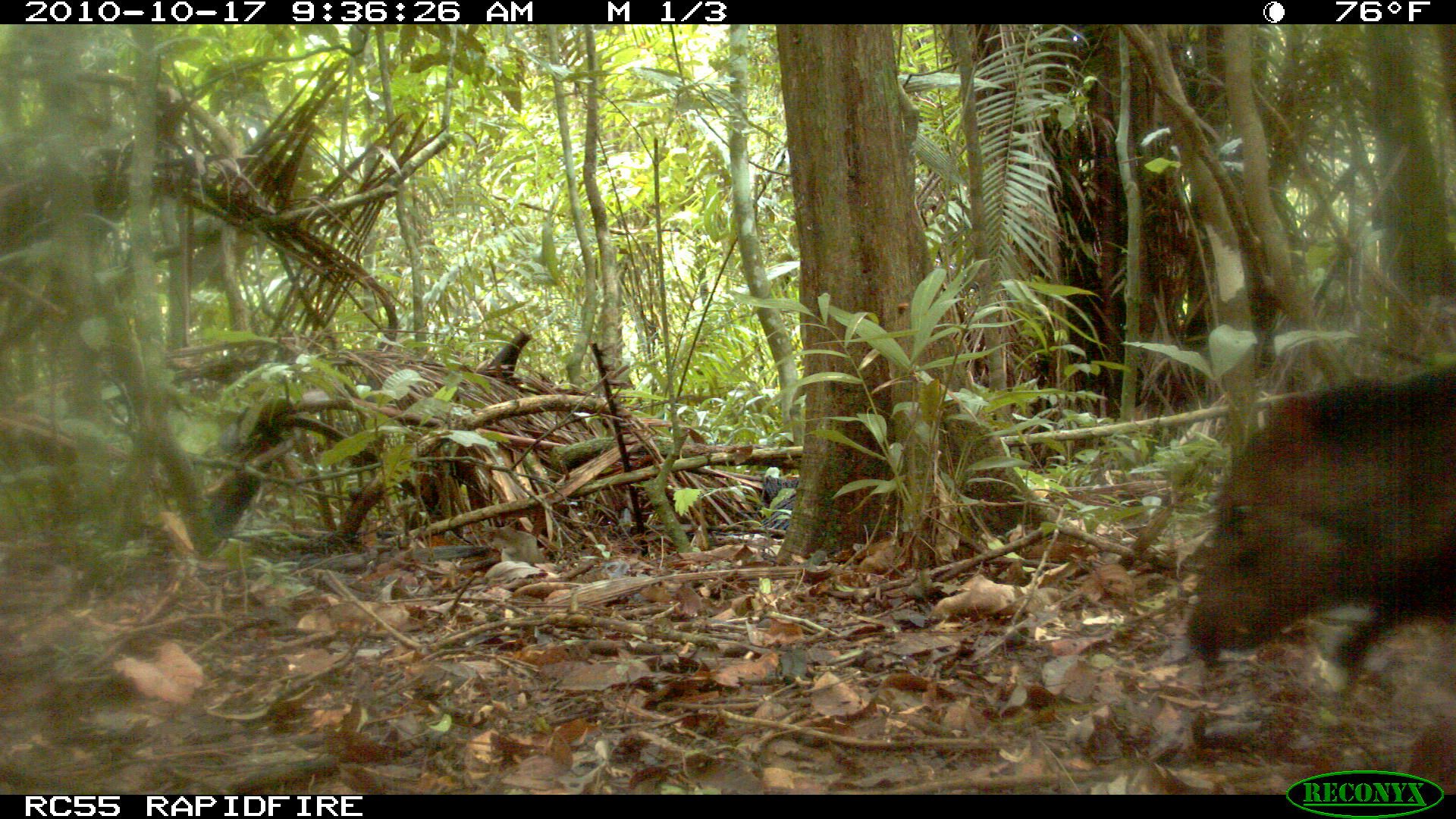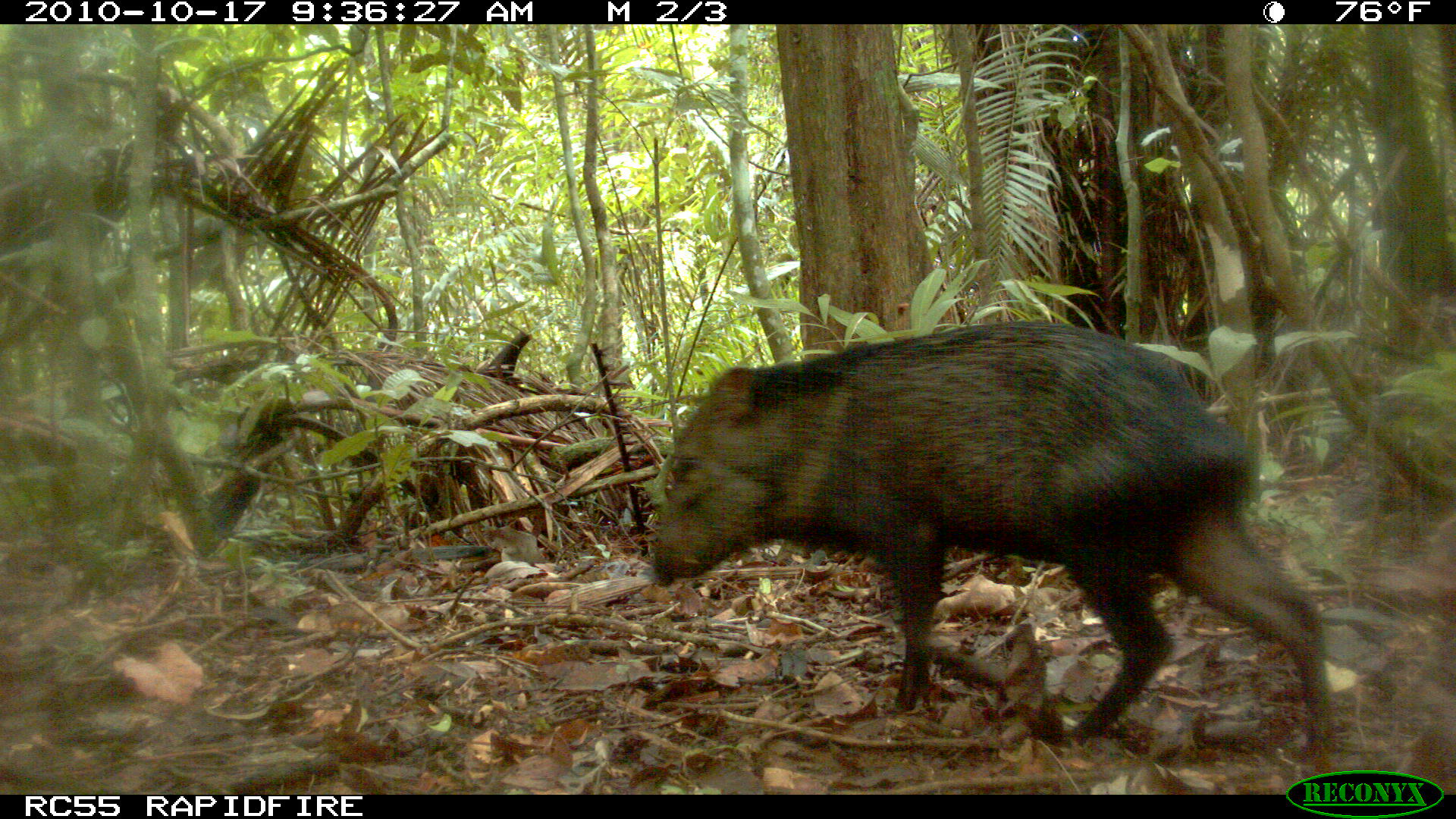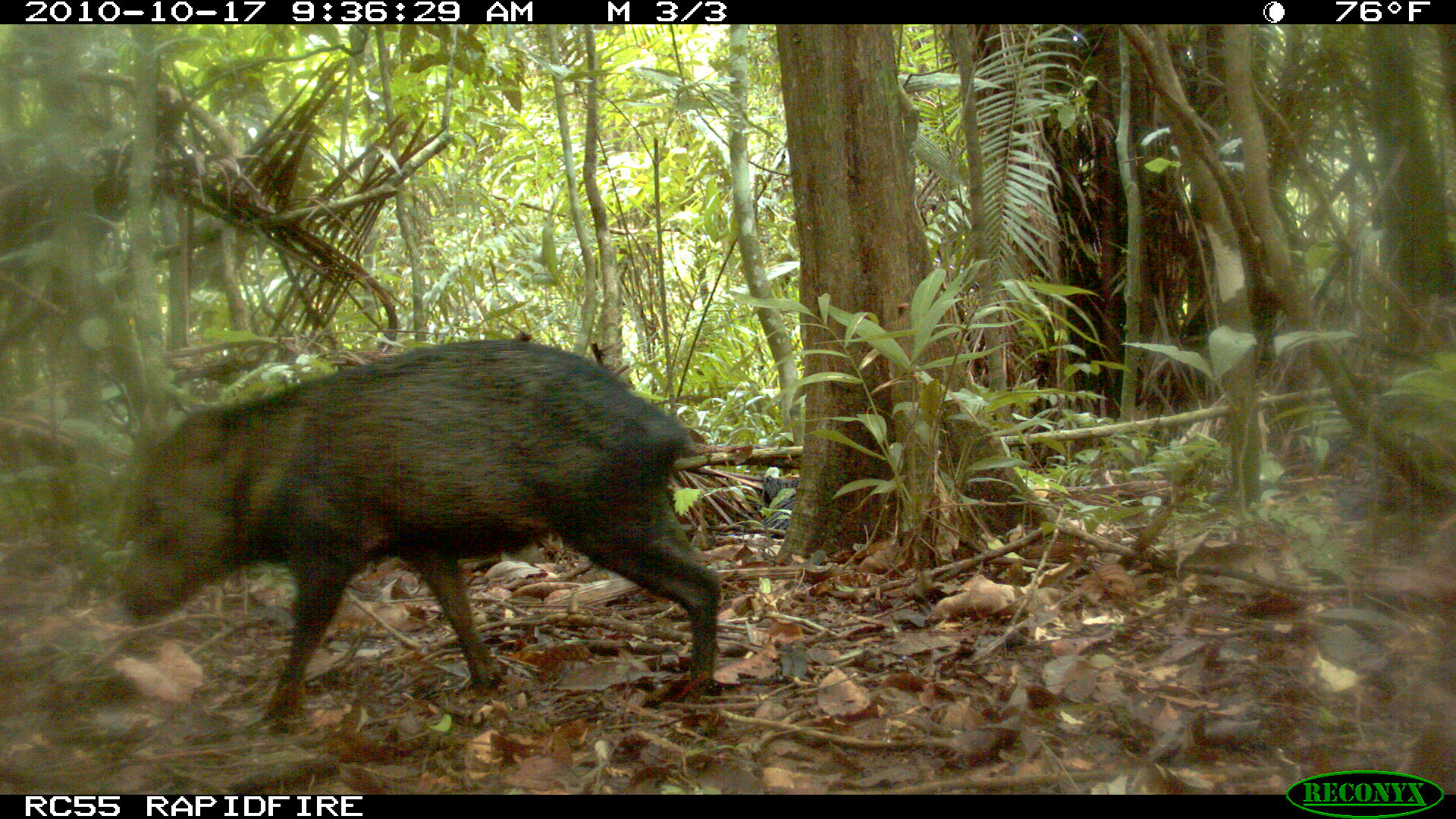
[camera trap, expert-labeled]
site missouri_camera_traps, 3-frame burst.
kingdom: Animalia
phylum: Chordata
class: Mammalia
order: Artiodactyla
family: Tayassuidae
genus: Pecari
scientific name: Pecari tajacu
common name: collared peccary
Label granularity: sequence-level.